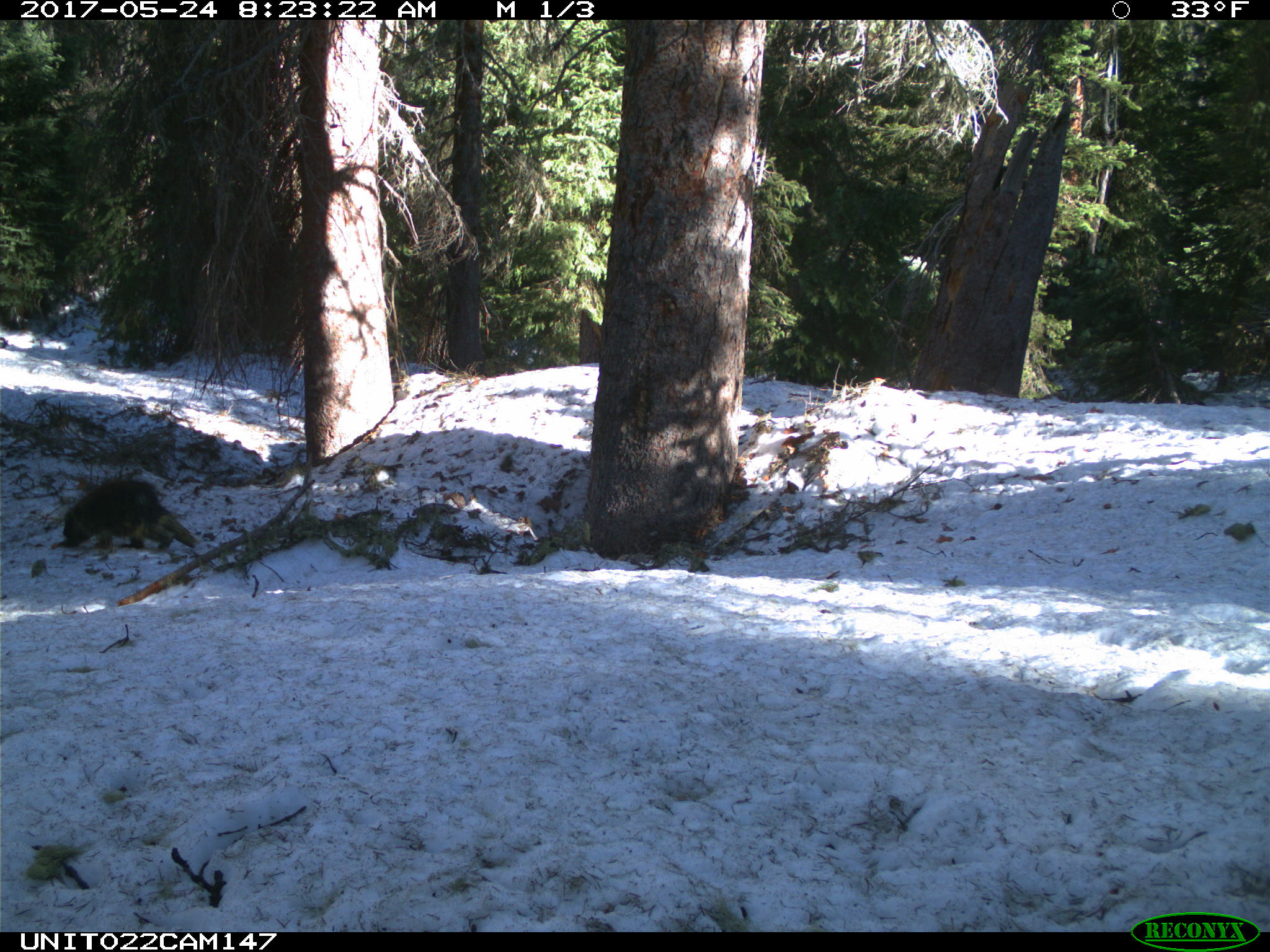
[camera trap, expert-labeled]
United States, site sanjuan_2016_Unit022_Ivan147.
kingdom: Animalia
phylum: Chordata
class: Mammalia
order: Rodentia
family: Erethizontidae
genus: Erethizon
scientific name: Erethizon dorsatum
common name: north american porcupine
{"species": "Erethizon dorsatum (north american porcupine)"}